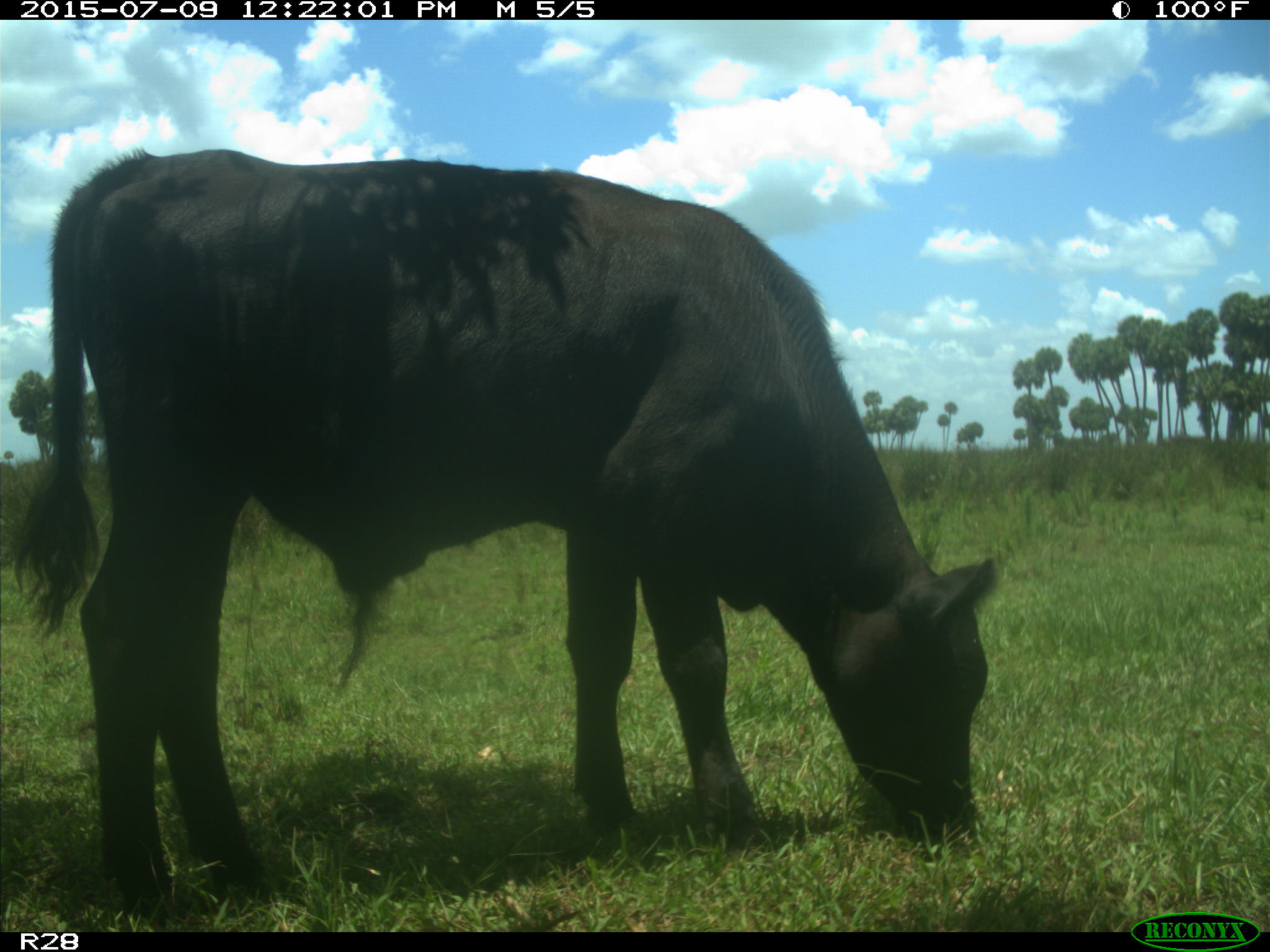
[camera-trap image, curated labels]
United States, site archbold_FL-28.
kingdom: Animalia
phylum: Chordata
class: Mammalia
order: Artiodactyla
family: Bovidae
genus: Bos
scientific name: Bos taurus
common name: domestic cow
Bos taurus (domestic cow).